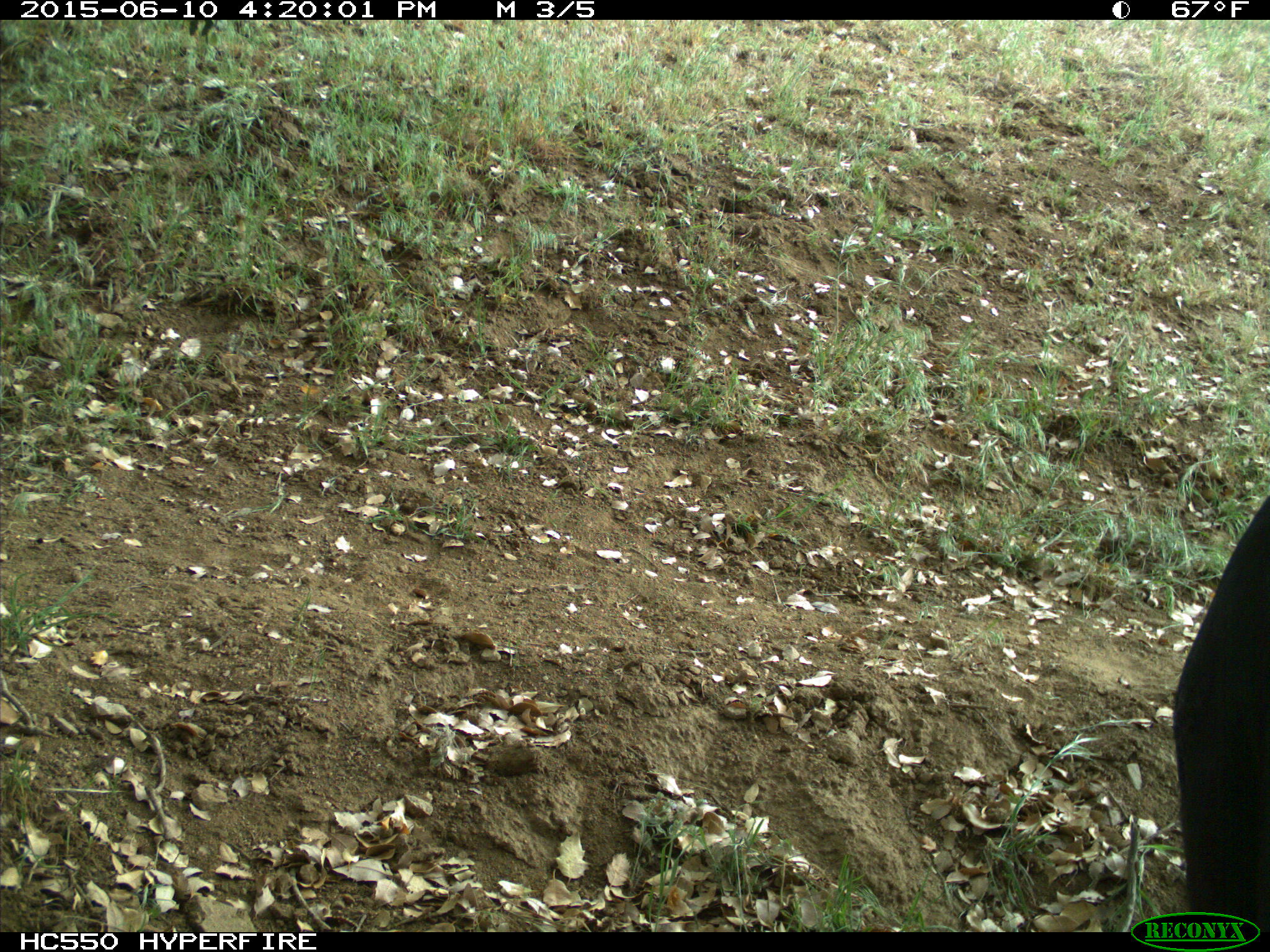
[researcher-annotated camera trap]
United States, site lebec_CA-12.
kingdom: Animalia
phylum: Chordata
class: Mammalia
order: Artiodactyla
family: Bovidae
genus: Bos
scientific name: Bos taurus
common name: domestic cow